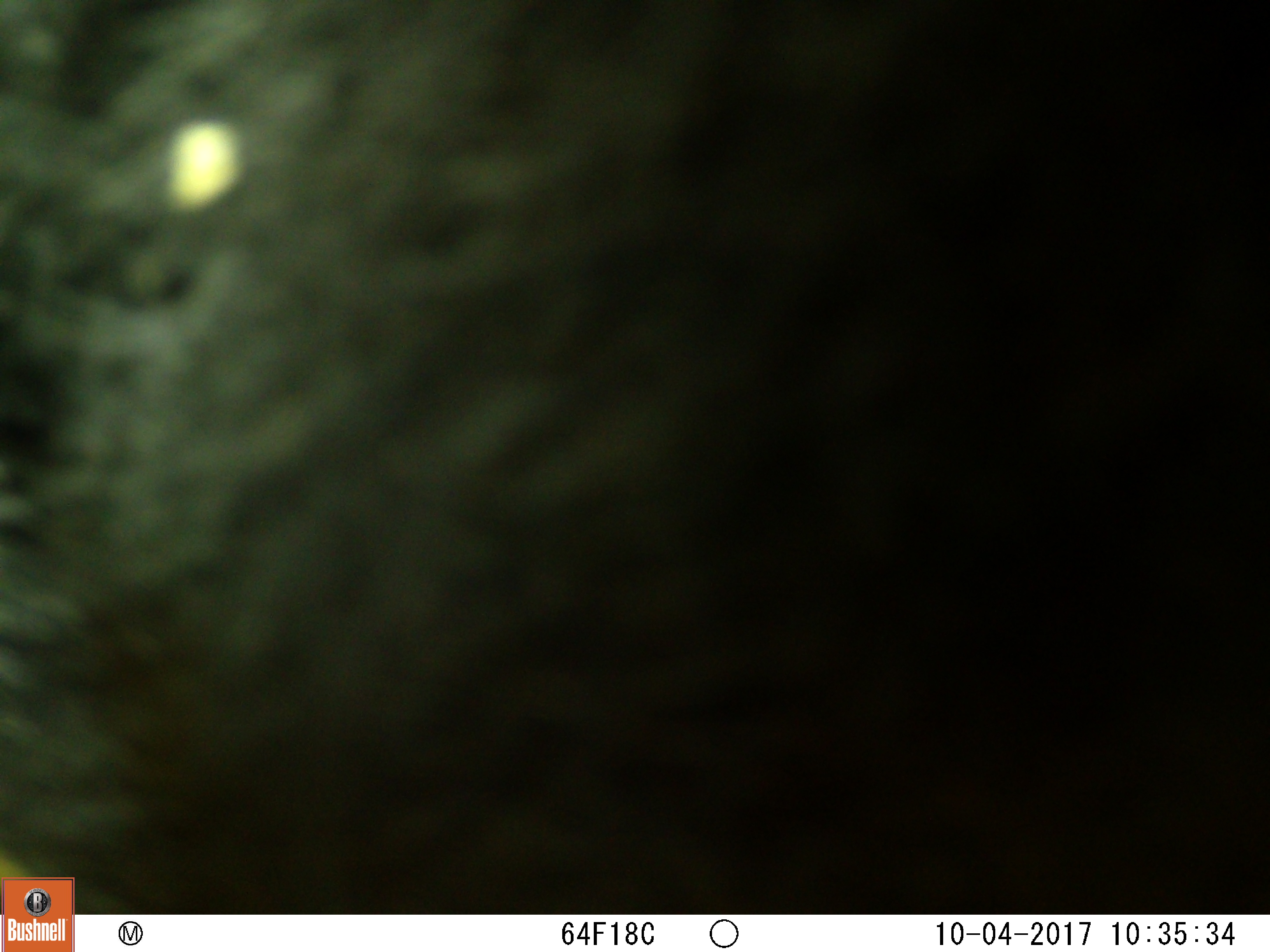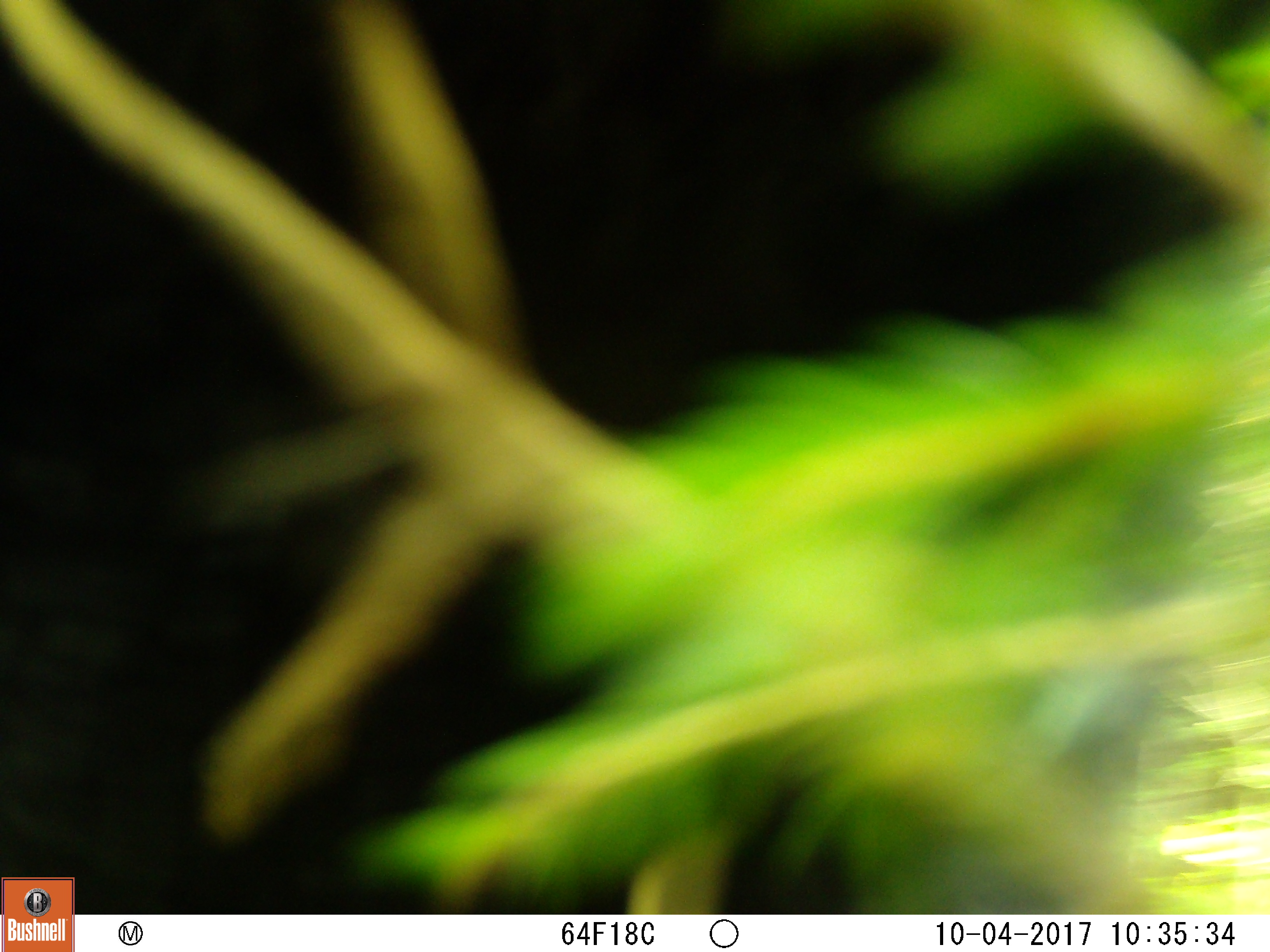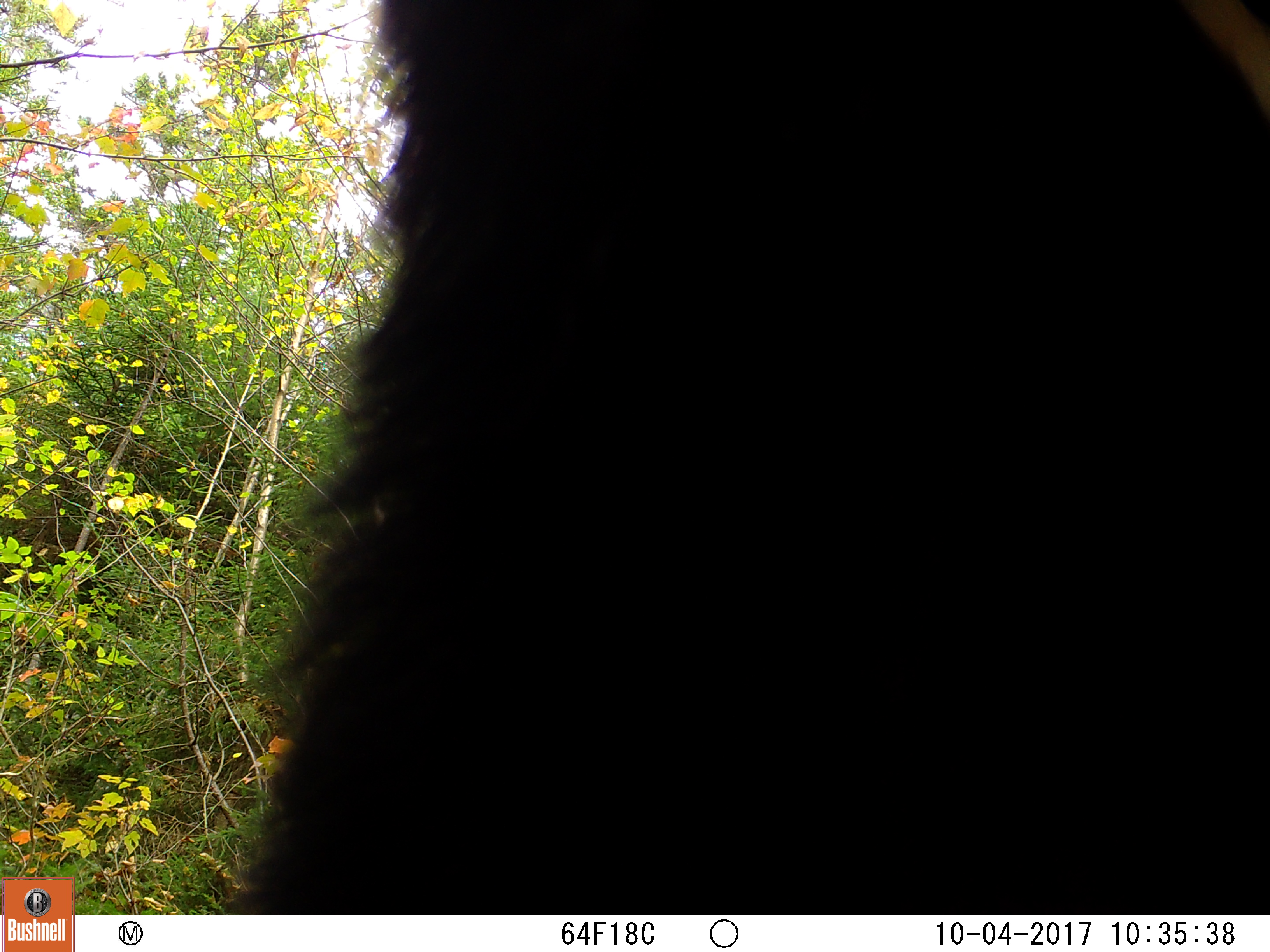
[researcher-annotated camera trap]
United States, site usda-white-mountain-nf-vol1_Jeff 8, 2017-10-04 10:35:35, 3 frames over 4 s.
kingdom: Animalia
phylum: Chordata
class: Mammalia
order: Carnivora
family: Ursidae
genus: Ursus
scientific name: Ursus americanus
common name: black bear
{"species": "black bear (Ursus americanus)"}